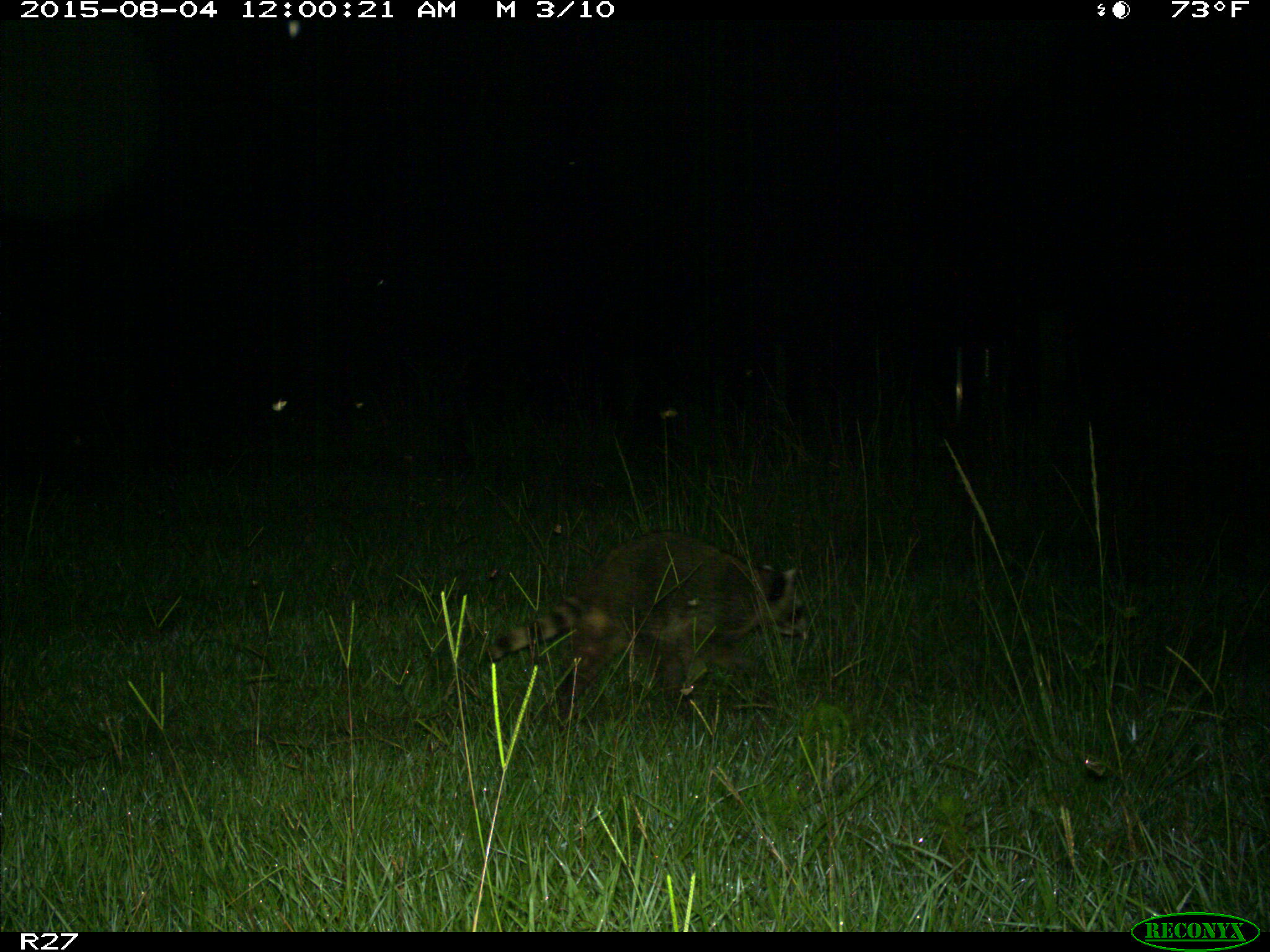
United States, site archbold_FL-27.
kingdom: Animalia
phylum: Chordata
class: Mammalia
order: Carnivora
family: Procyonidae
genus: Procyon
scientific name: Procyon lotor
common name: common raccoon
Procyon lotor (common raccoon).